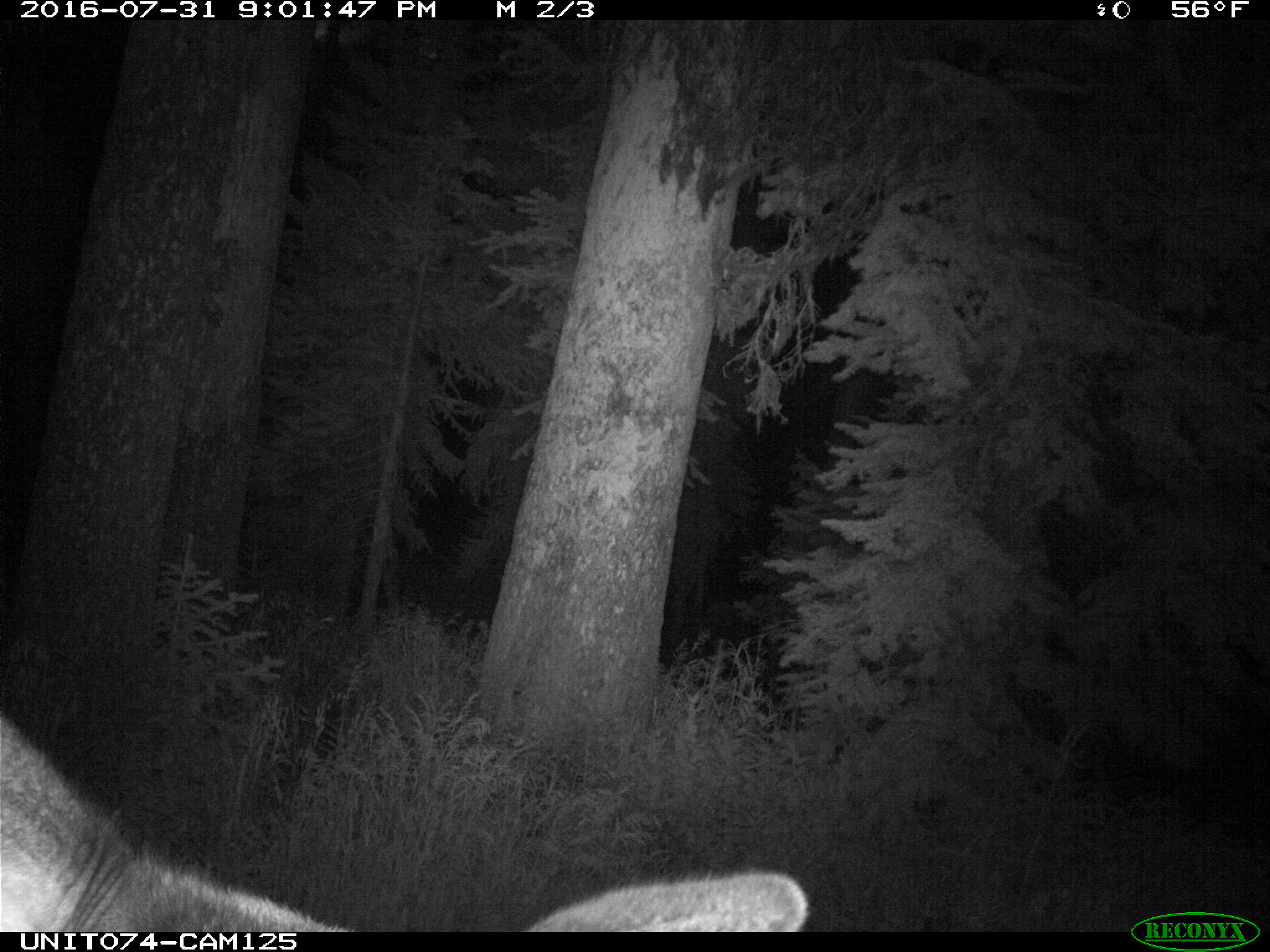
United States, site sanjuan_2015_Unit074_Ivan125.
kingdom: Animalia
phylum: Chordata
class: Mammalia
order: Artiodactyla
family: Cervidae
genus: Cervus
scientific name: Cervus elaphus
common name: red deer